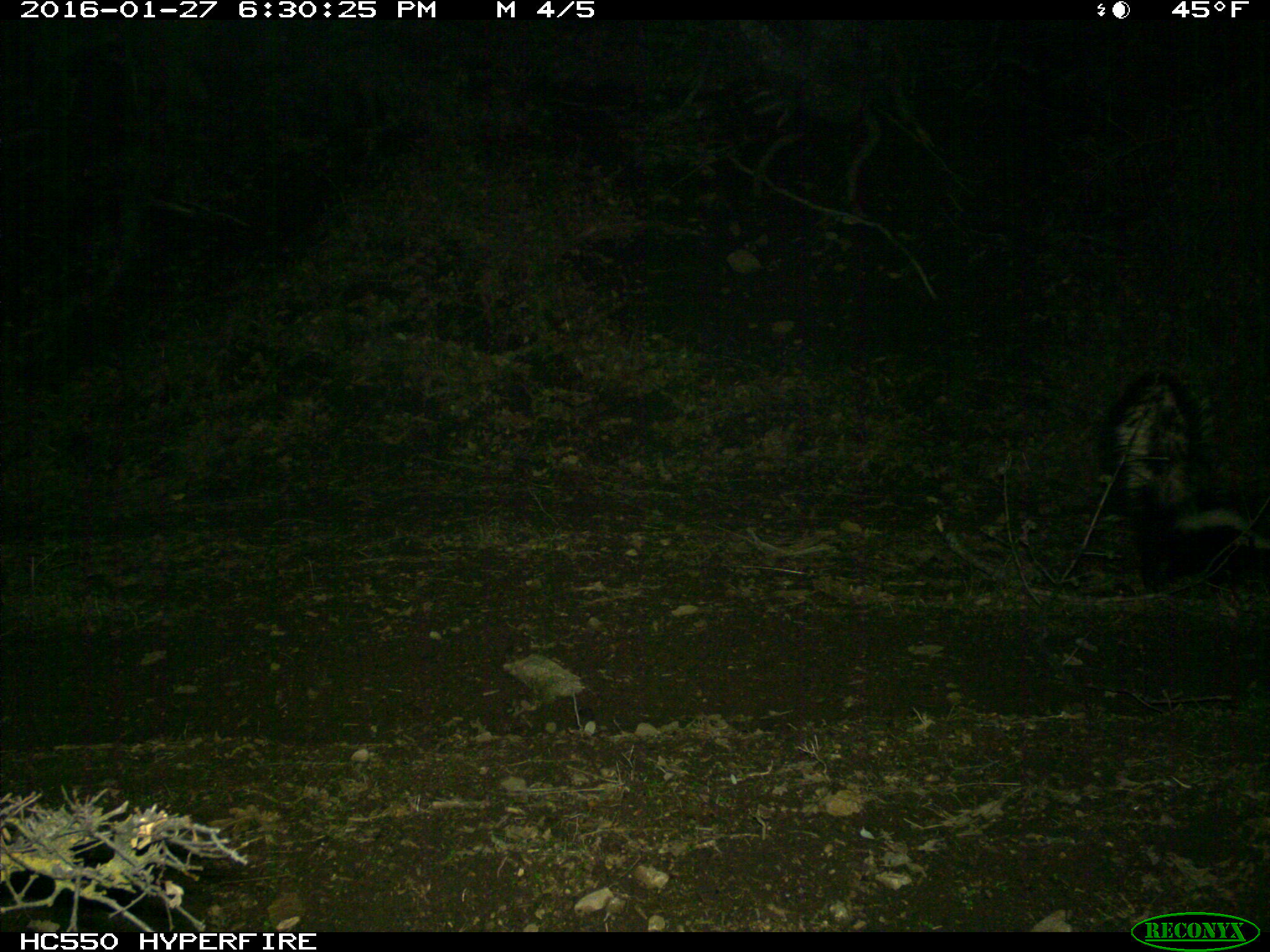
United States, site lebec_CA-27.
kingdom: Animalia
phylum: Chordata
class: Mammalia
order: Carnivora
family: Mephitidae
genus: Mephitis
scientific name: Mephitis mephitis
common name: striped skunk